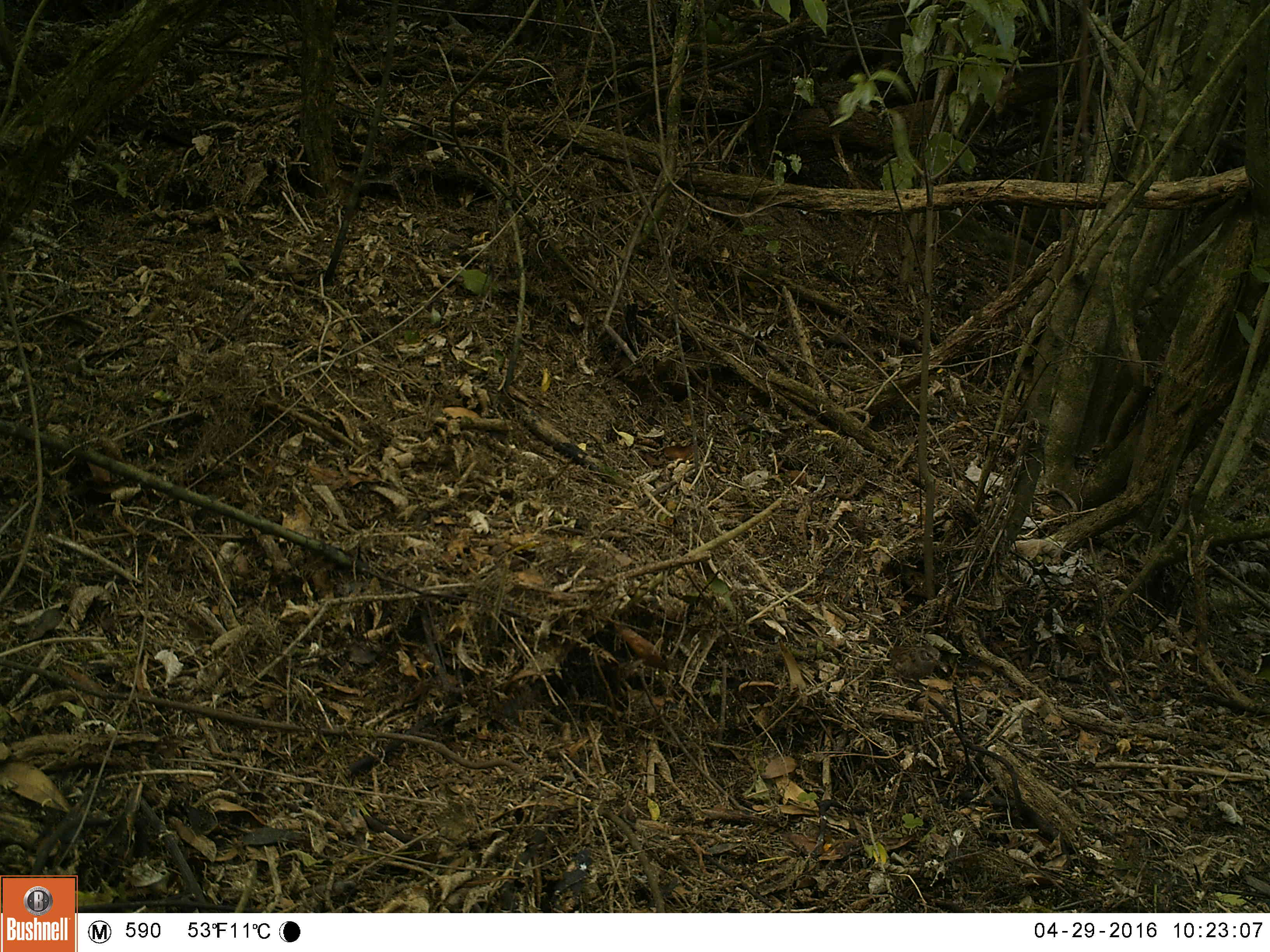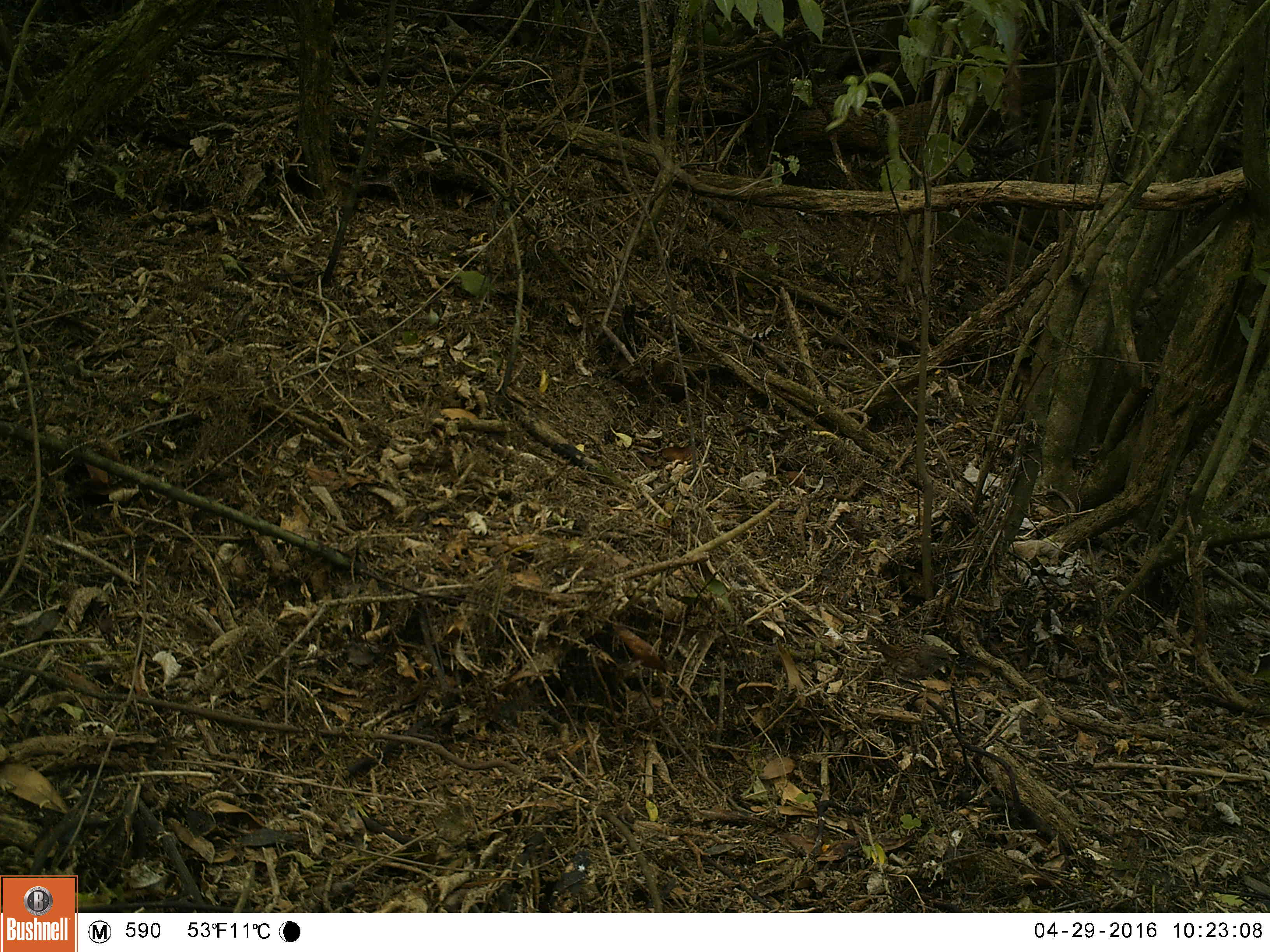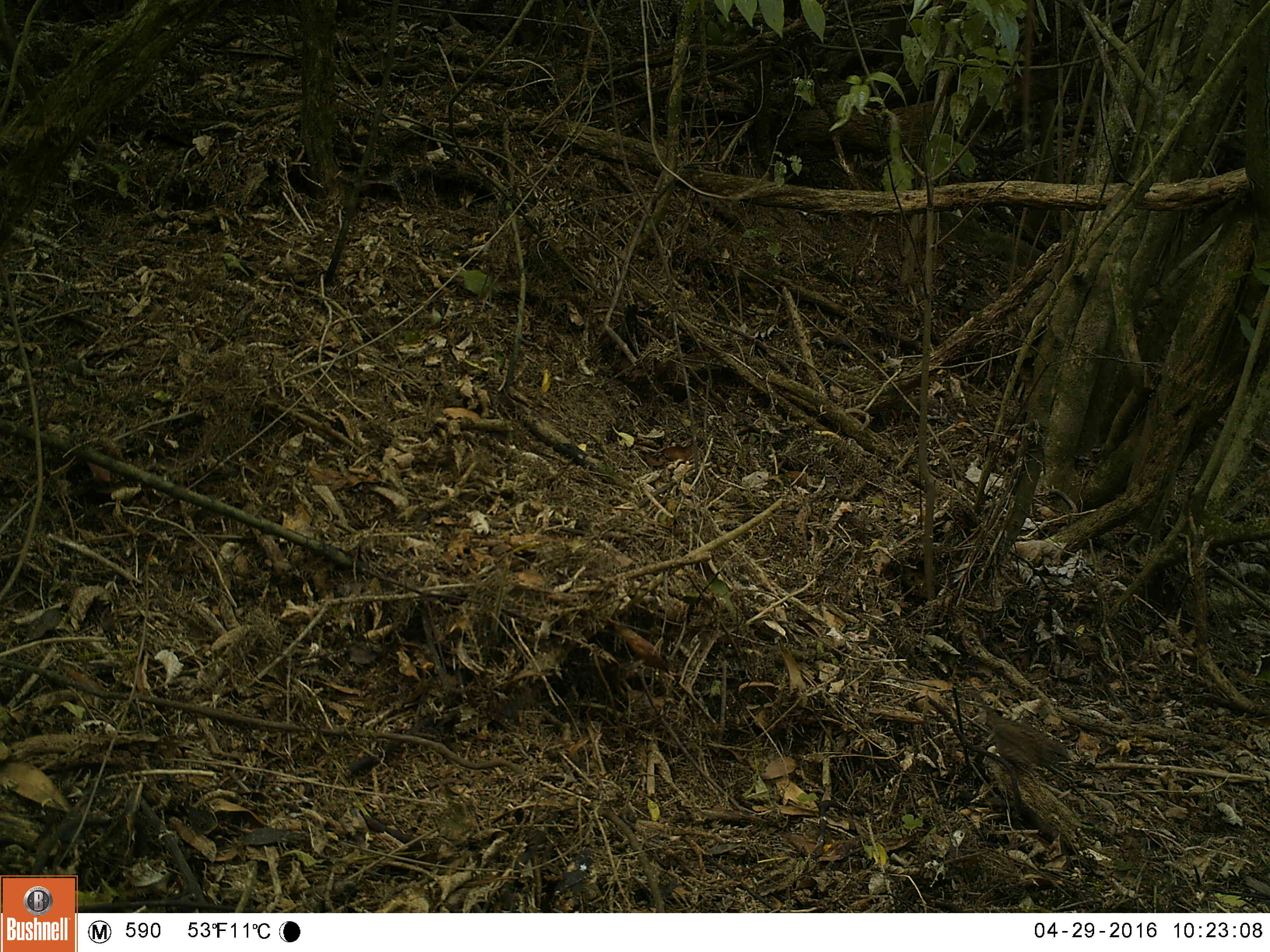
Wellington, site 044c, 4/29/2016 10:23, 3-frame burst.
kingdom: Animalia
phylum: Chordata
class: Aves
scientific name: Aves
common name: bird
Bird (Aves).